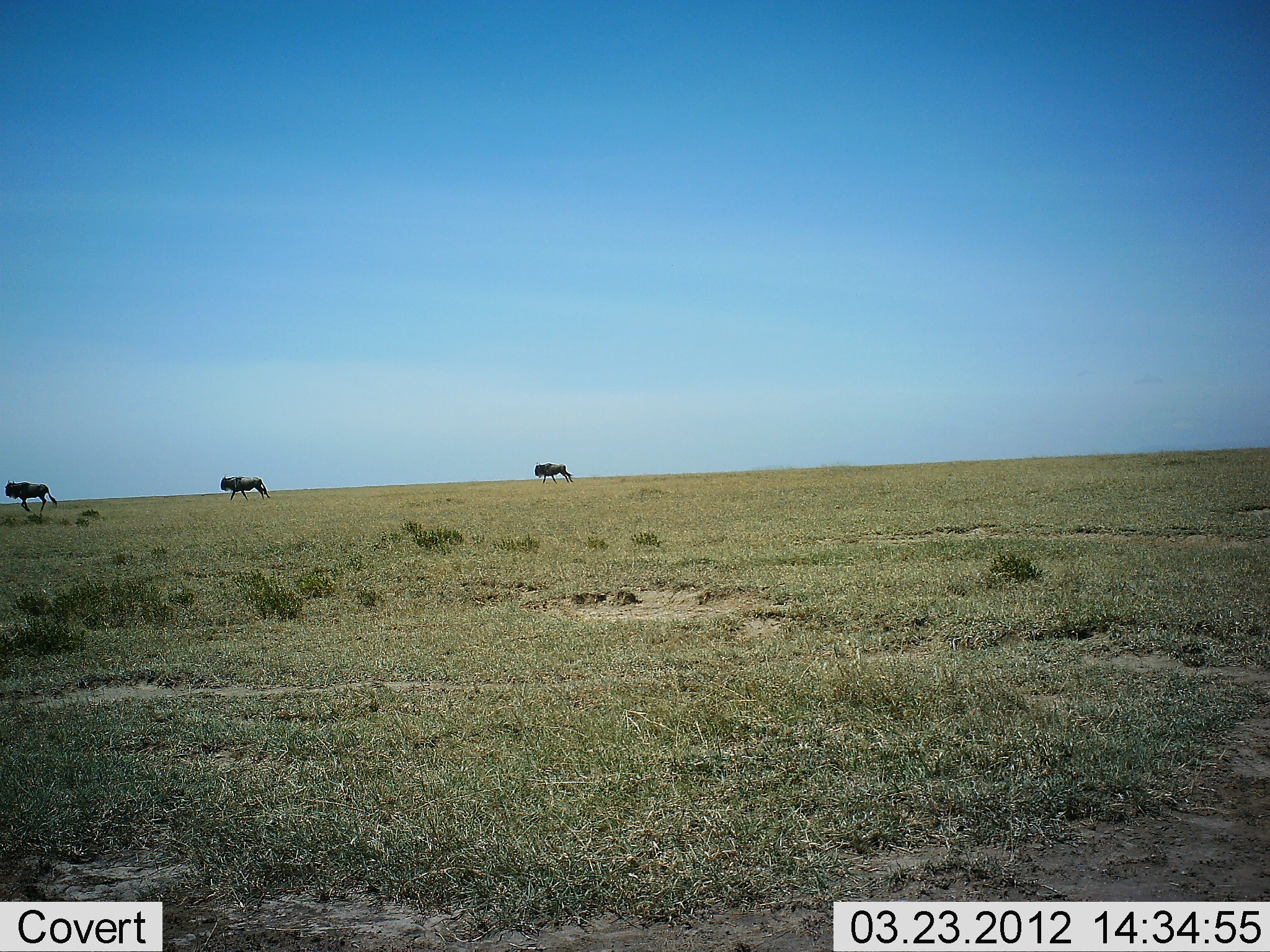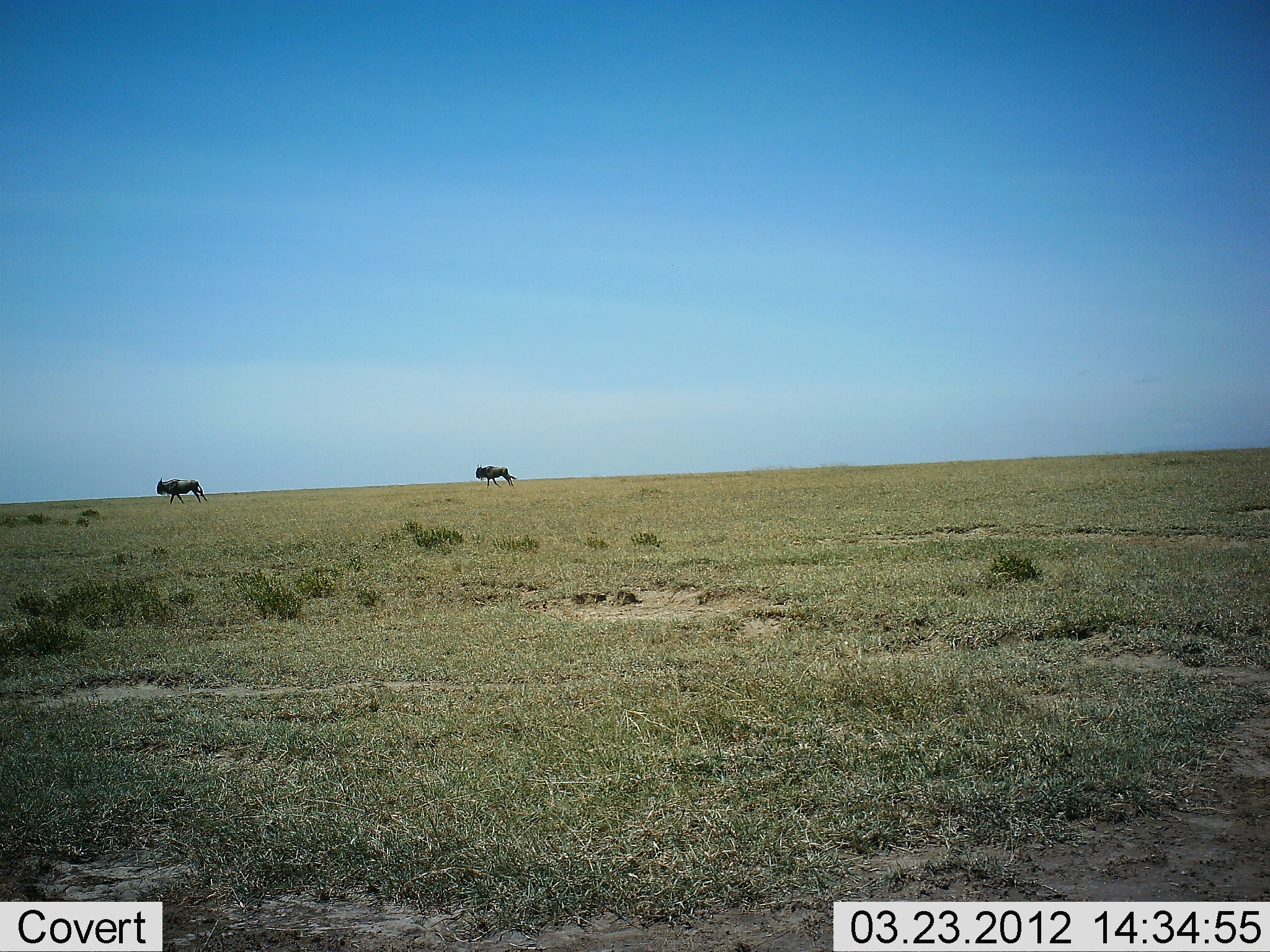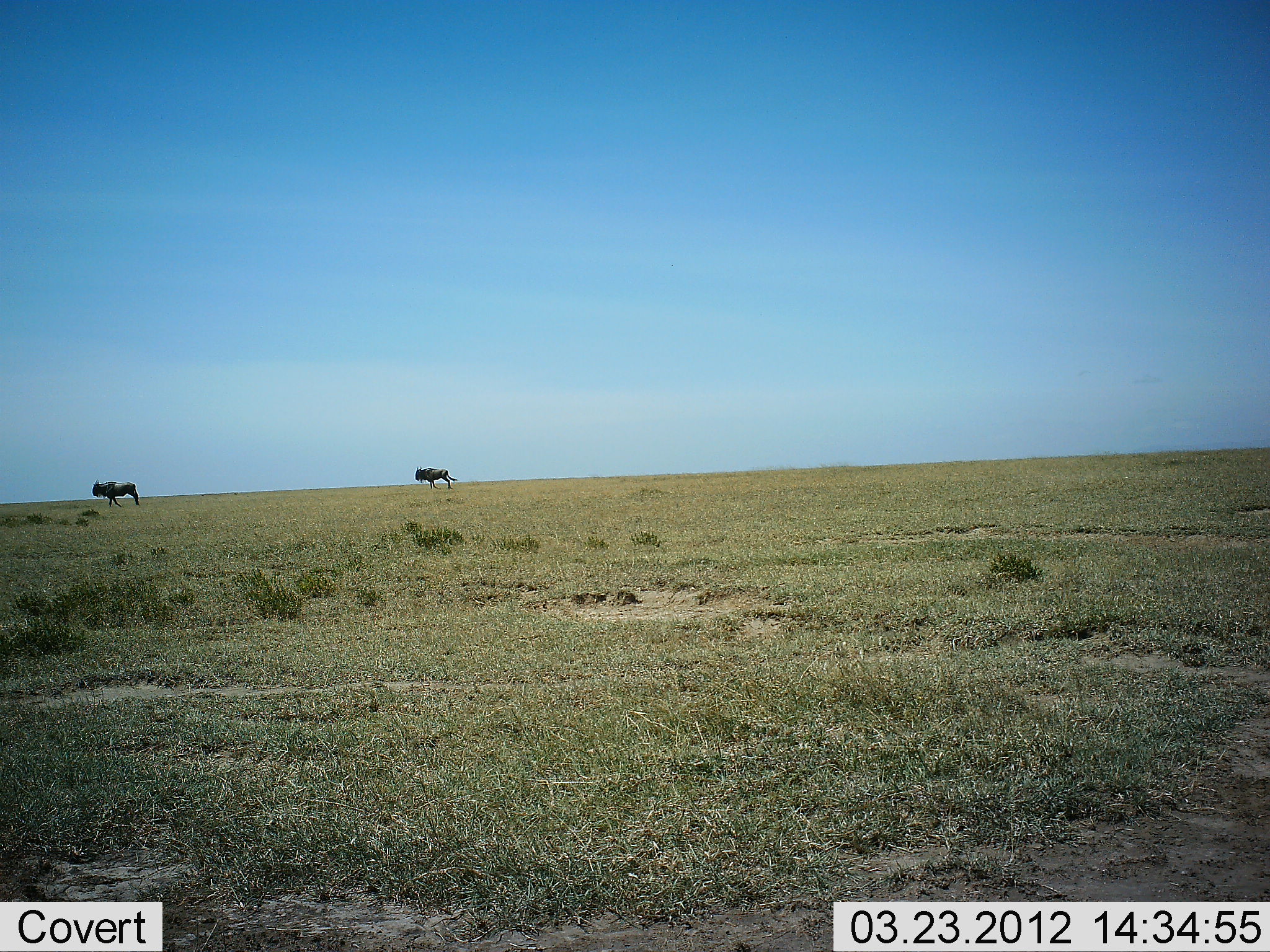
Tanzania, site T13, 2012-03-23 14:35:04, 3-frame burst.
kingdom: Animalia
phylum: Chordata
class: Mammalia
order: Artiodactyla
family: Bovidae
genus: Connochaetes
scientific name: Connochaetes taurinus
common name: blue wildebeest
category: wildebeest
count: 3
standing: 0%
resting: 0%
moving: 100%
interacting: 0%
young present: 0%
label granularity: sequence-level